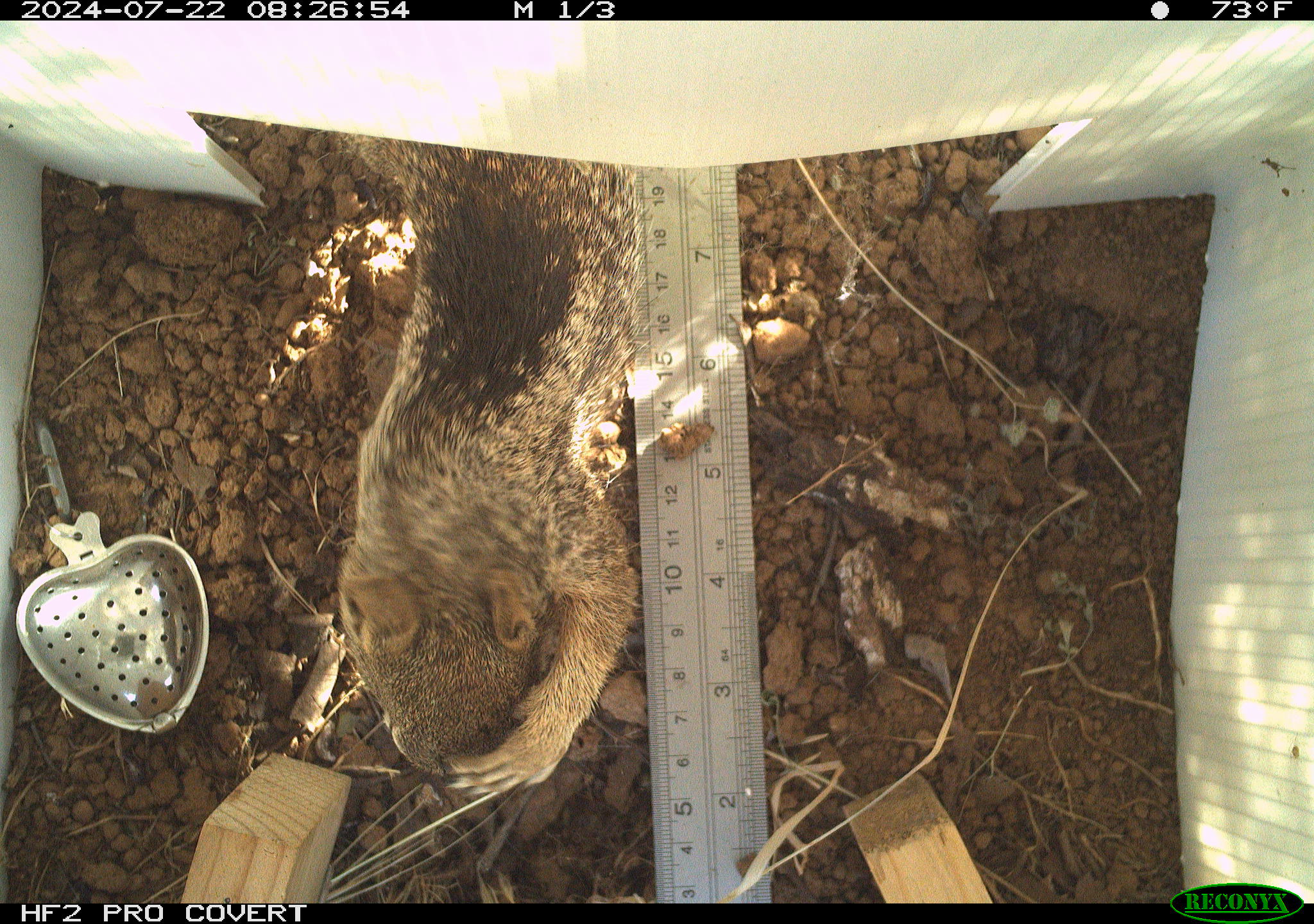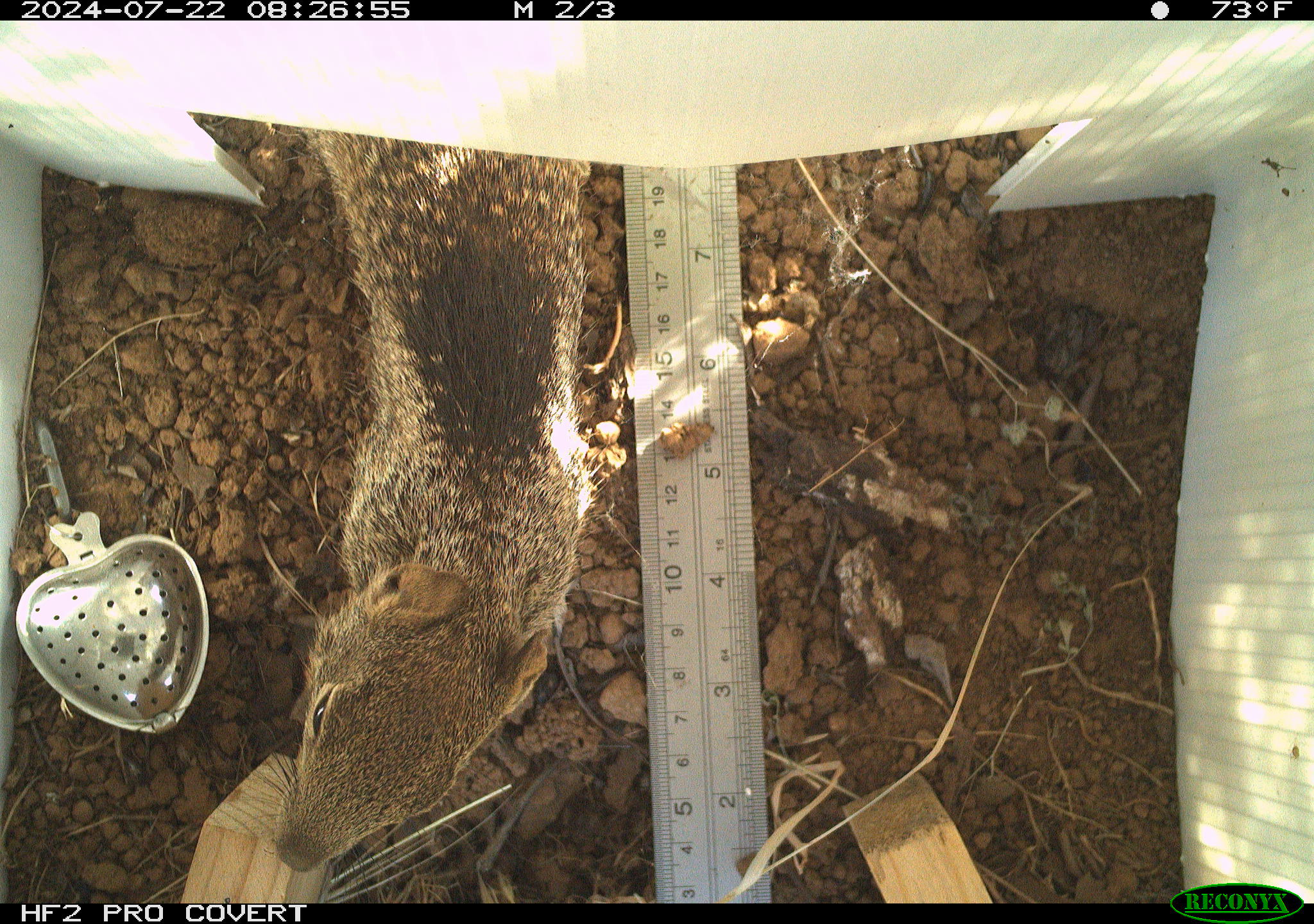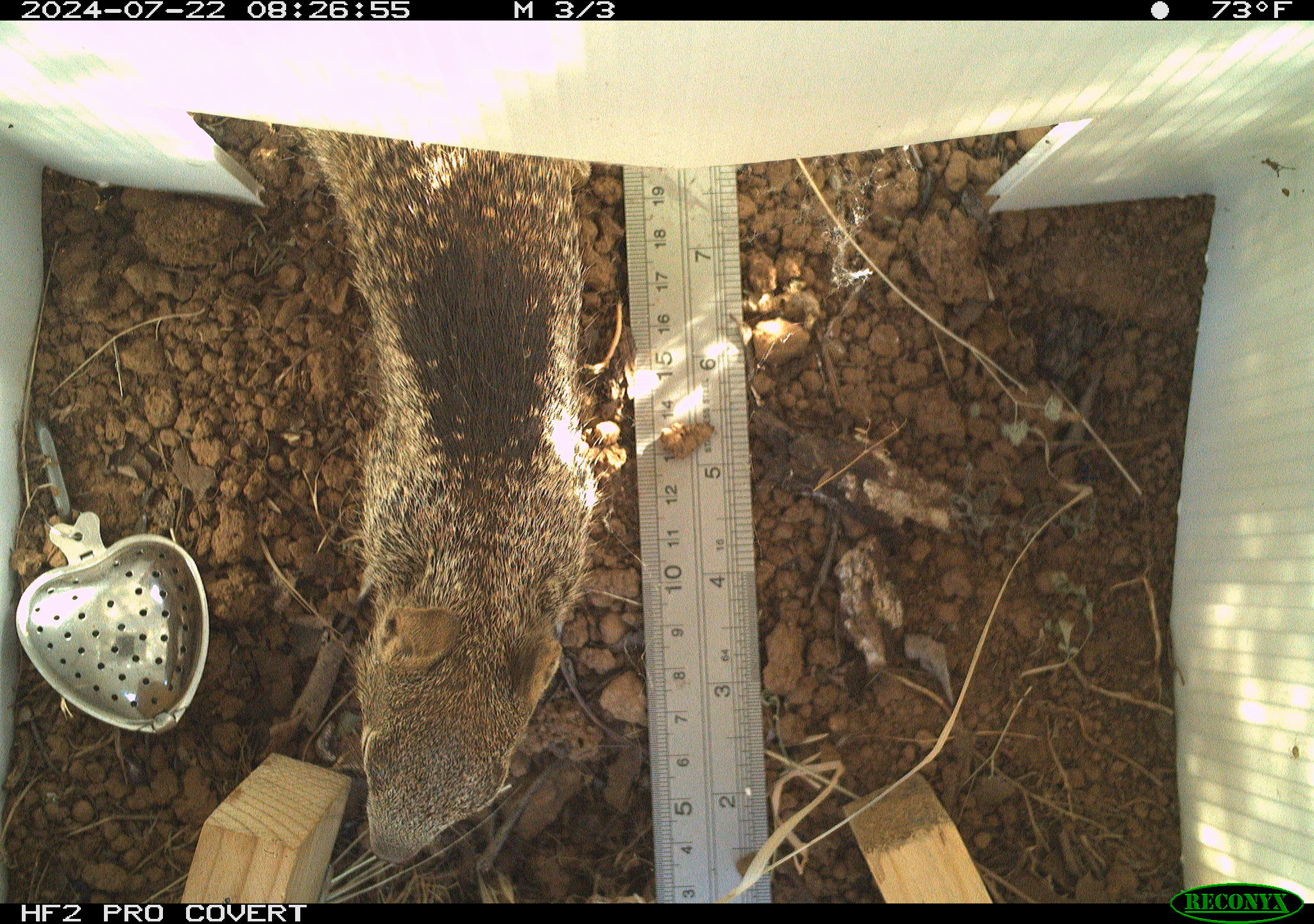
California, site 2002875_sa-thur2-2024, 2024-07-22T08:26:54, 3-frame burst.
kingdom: Animalia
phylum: Chordata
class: Mammalia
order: Rodentia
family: Sciuridae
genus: Otospermophilus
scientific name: Otospermophilus beecheyi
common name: california ground squirrel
California ground squirrel (Otospermophilus beecheyi).